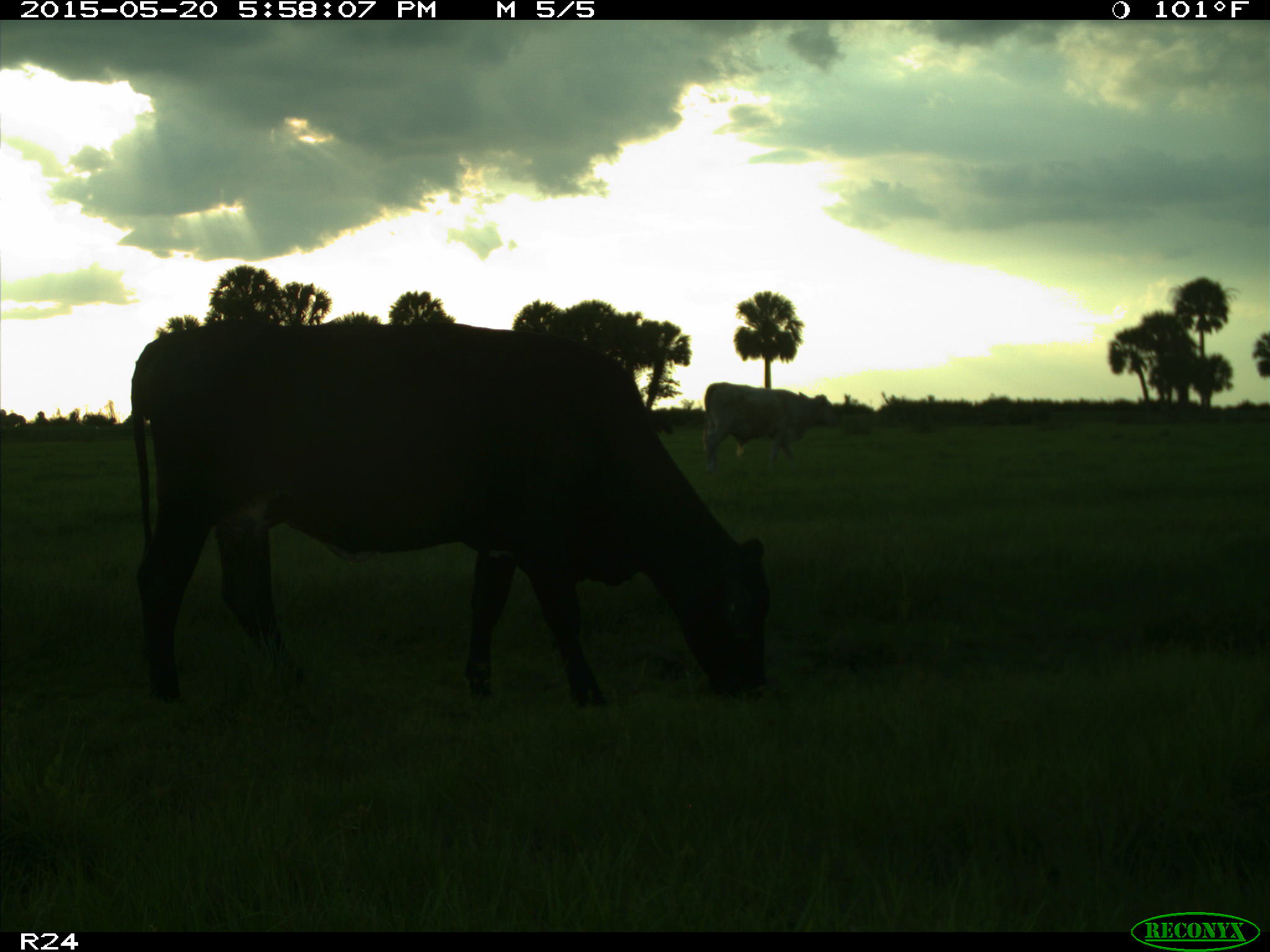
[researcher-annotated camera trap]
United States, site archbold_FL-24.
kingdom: Animalia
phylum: Chordata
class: Mammalia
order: Artiodactyla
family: Bovidae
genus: Bos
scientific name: Bos taurus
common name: domestic cow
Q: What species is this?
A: Bos taurus (domestic cow).